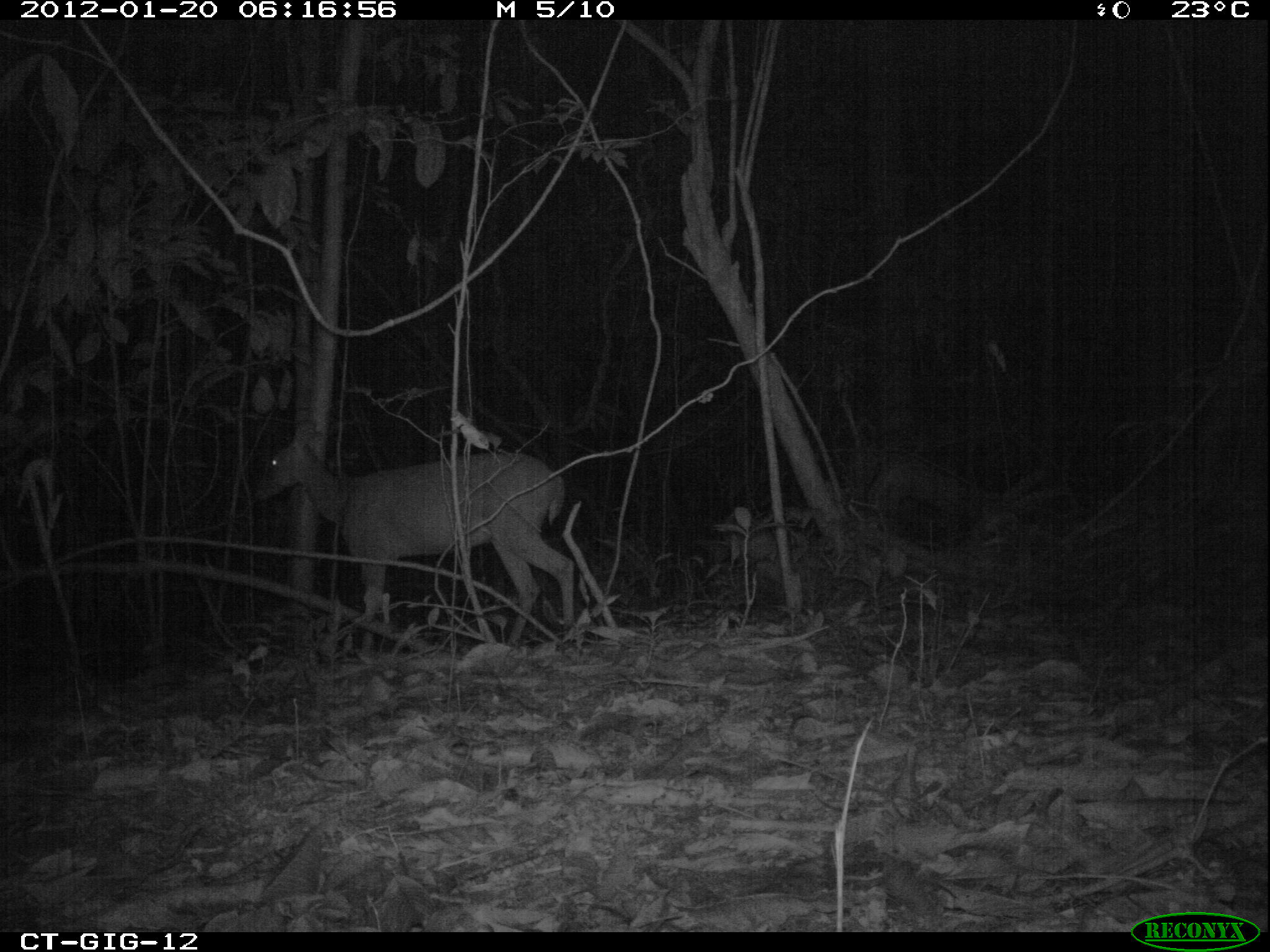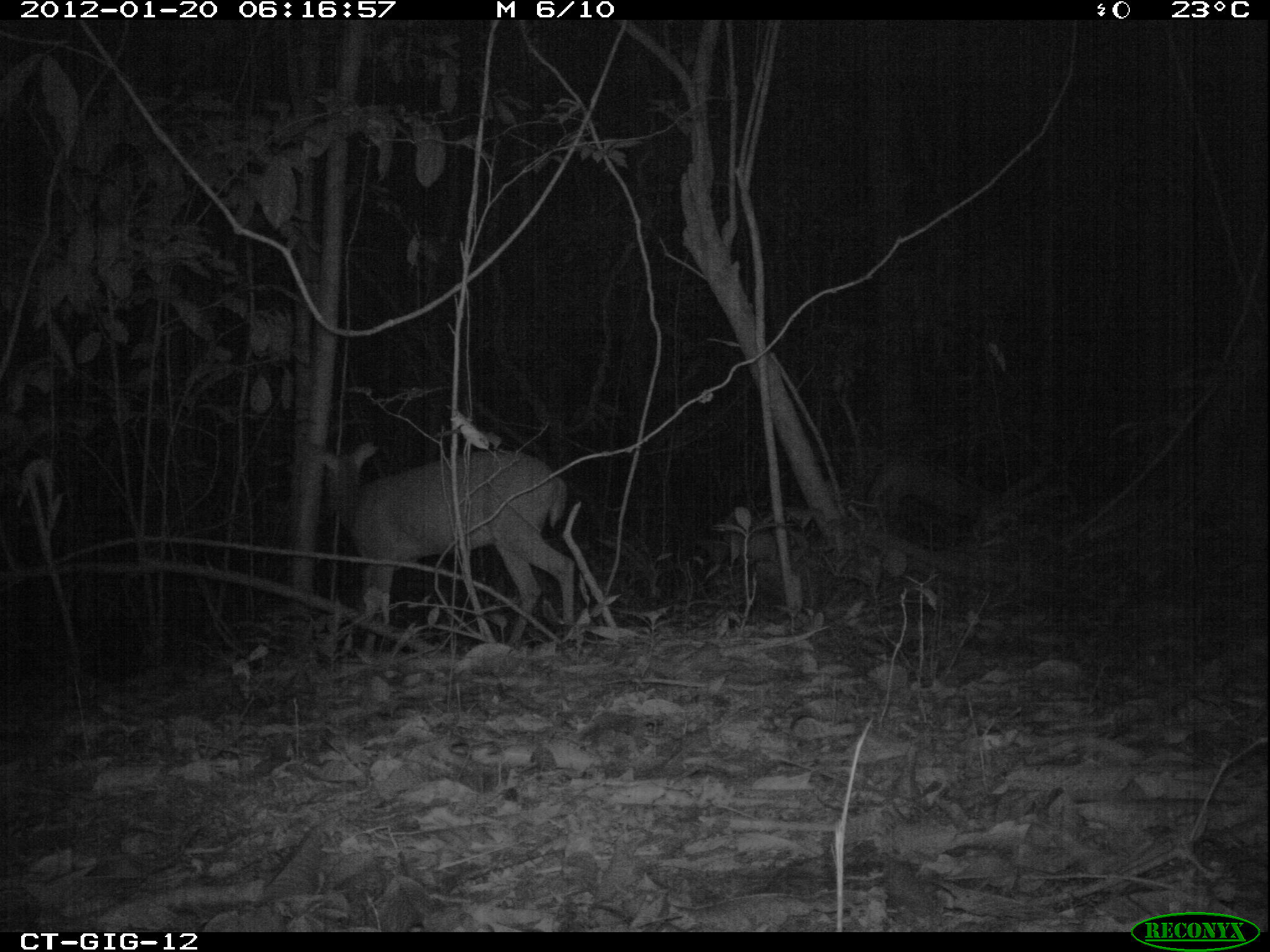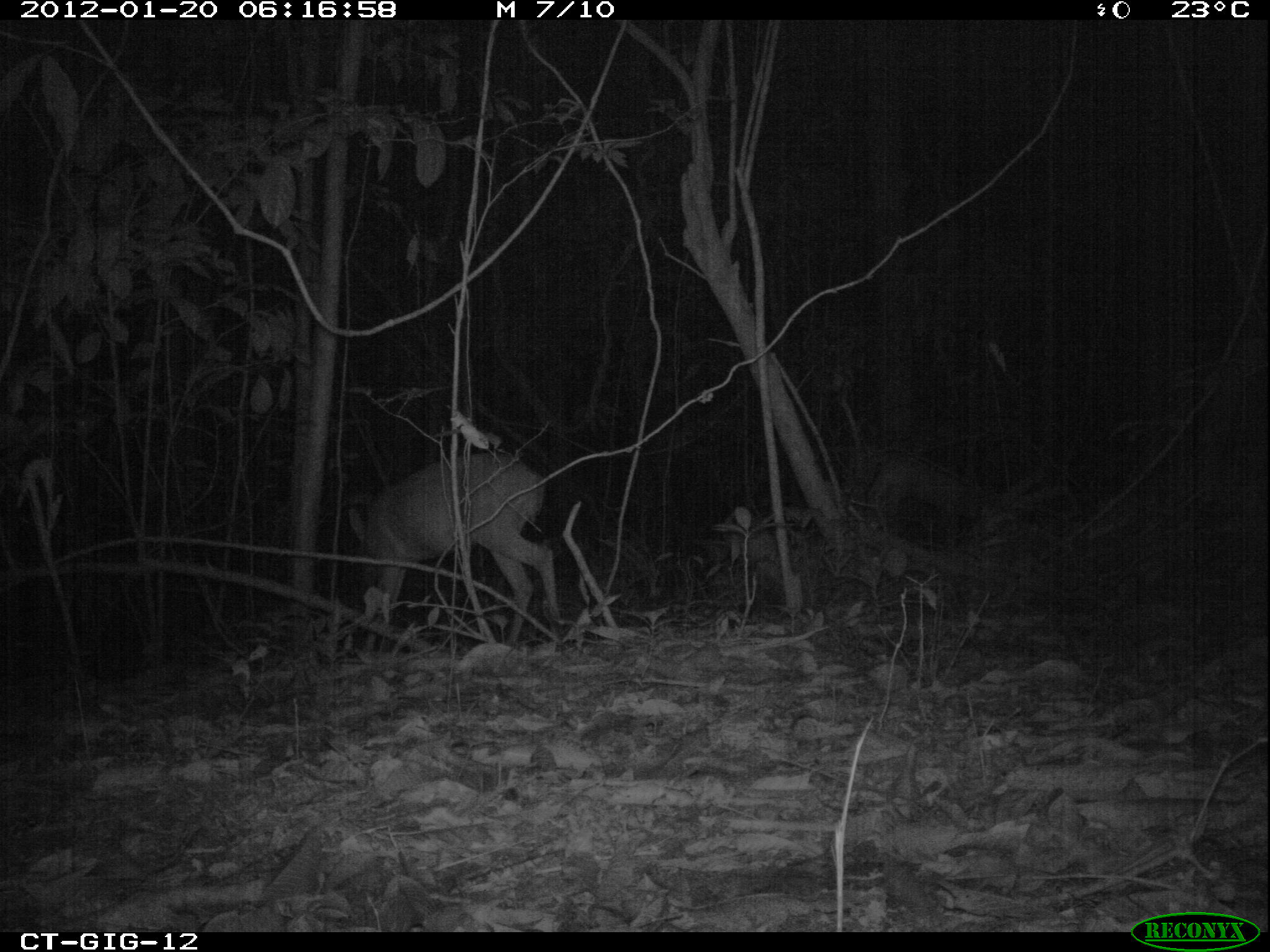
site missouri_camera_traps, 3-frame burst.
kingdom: Animalia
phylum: Chordata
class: Mammalia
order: Artiodactyla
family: Cervidae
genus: Odocoileus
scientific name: Odocoileus virginianus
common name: white-tailed deer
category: white tailed deer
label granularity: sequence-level